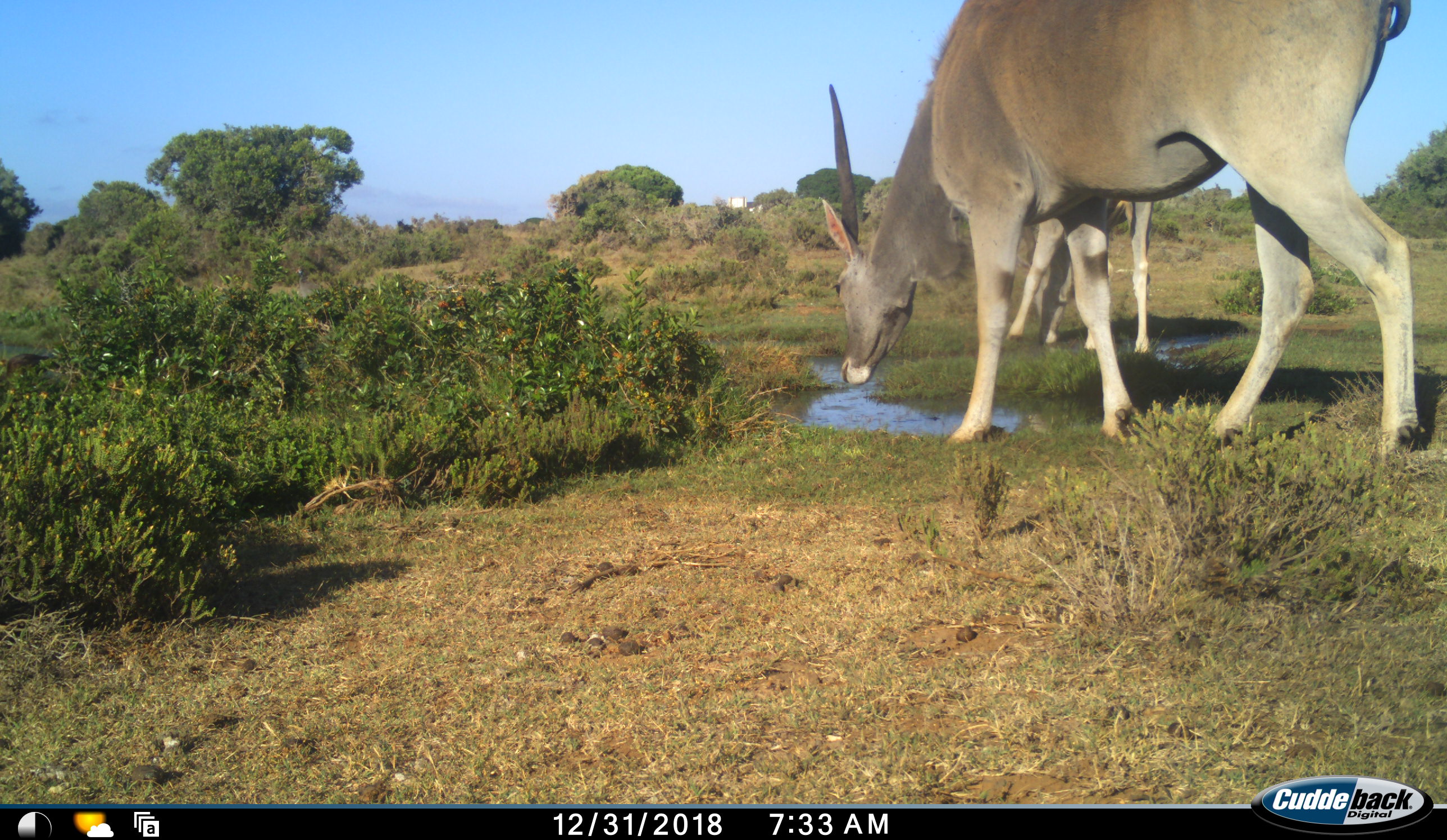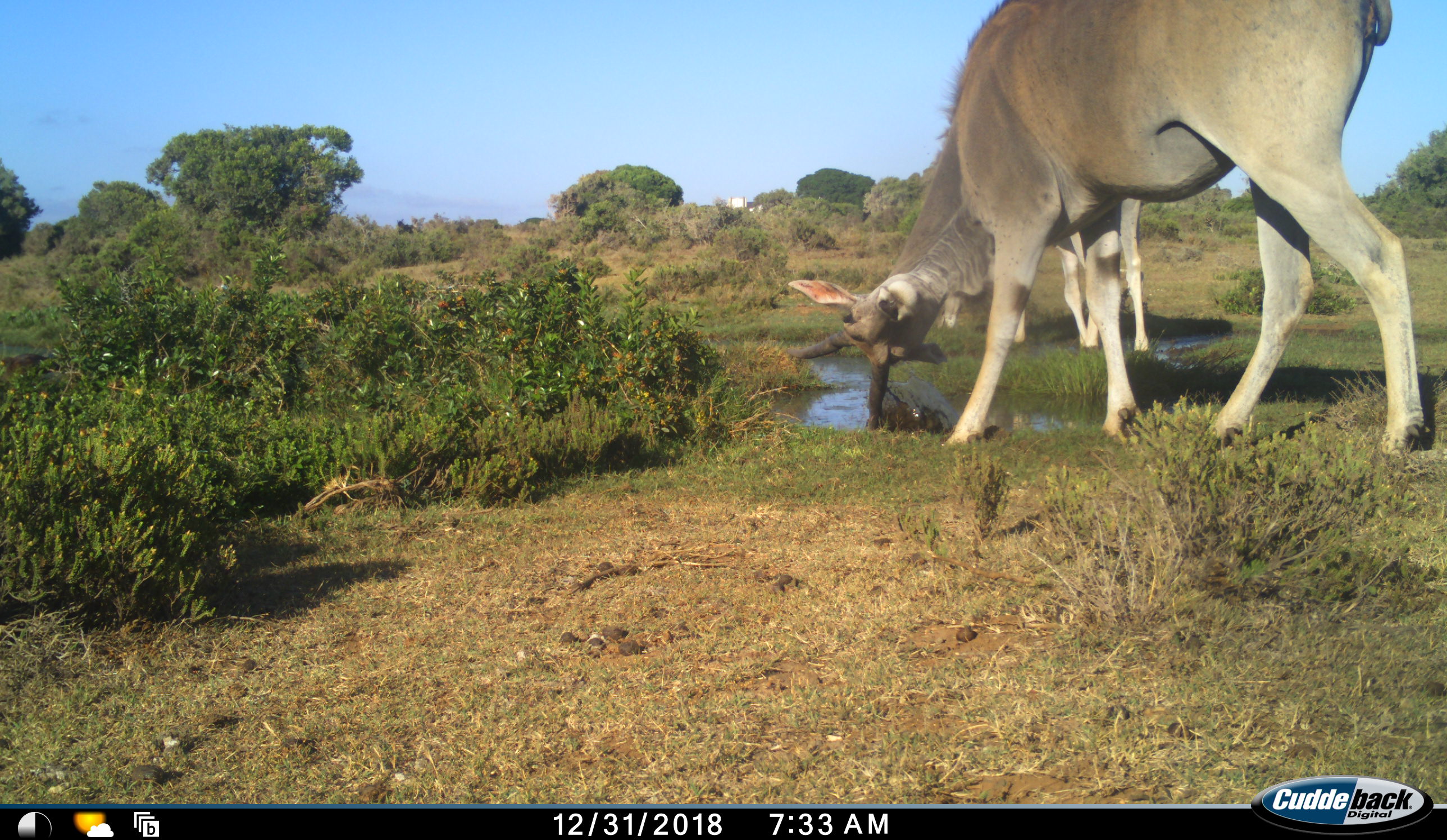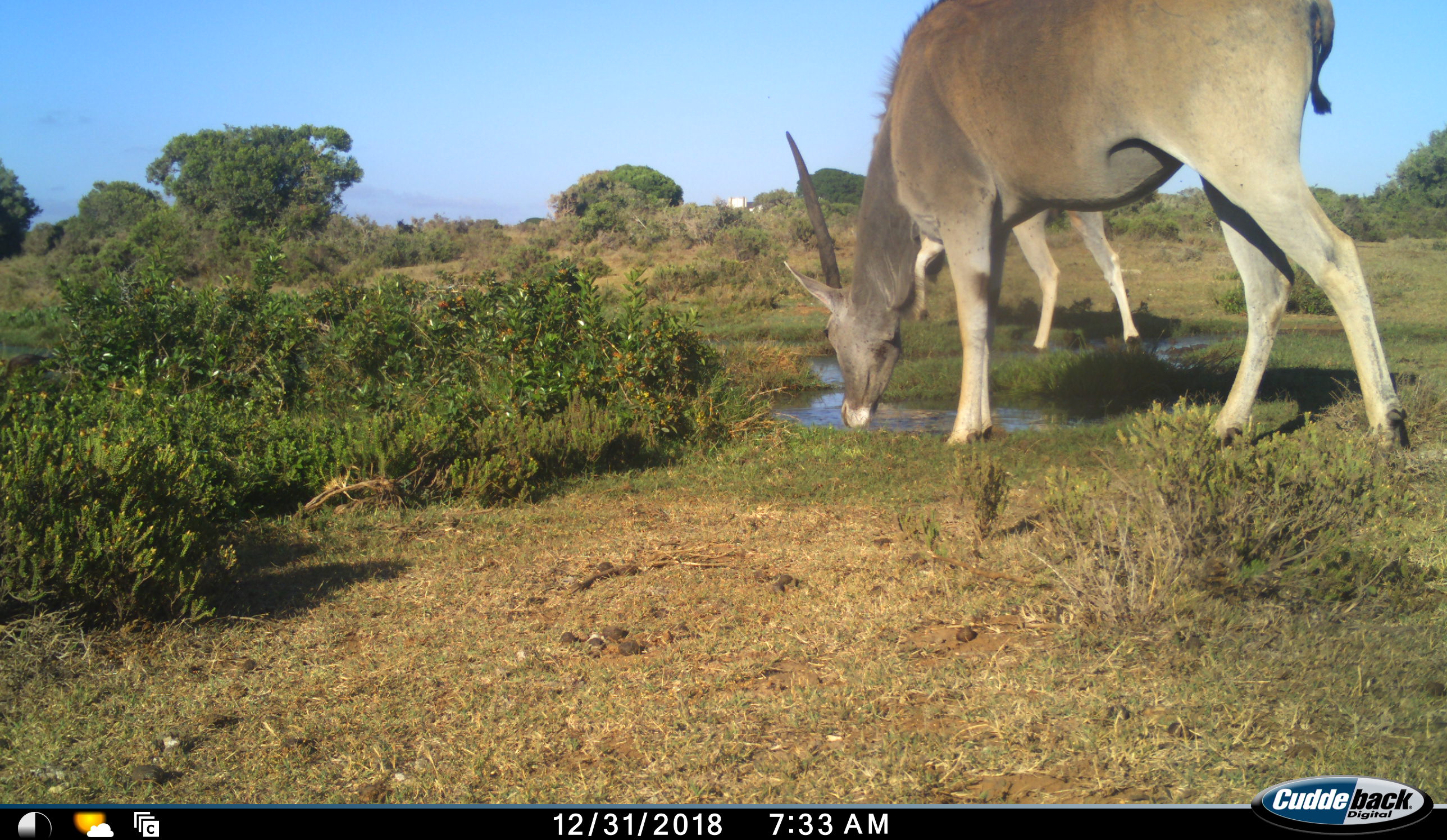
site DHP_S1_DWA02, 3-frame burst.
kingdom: Animalia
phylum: Chordata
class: Mammalia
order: Artiodactyla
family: Bovidae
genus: Tragelaphus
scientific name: Tragelaphus oryx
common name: eland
Eland (Tragelaphus oryx), count 2. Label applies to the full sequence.